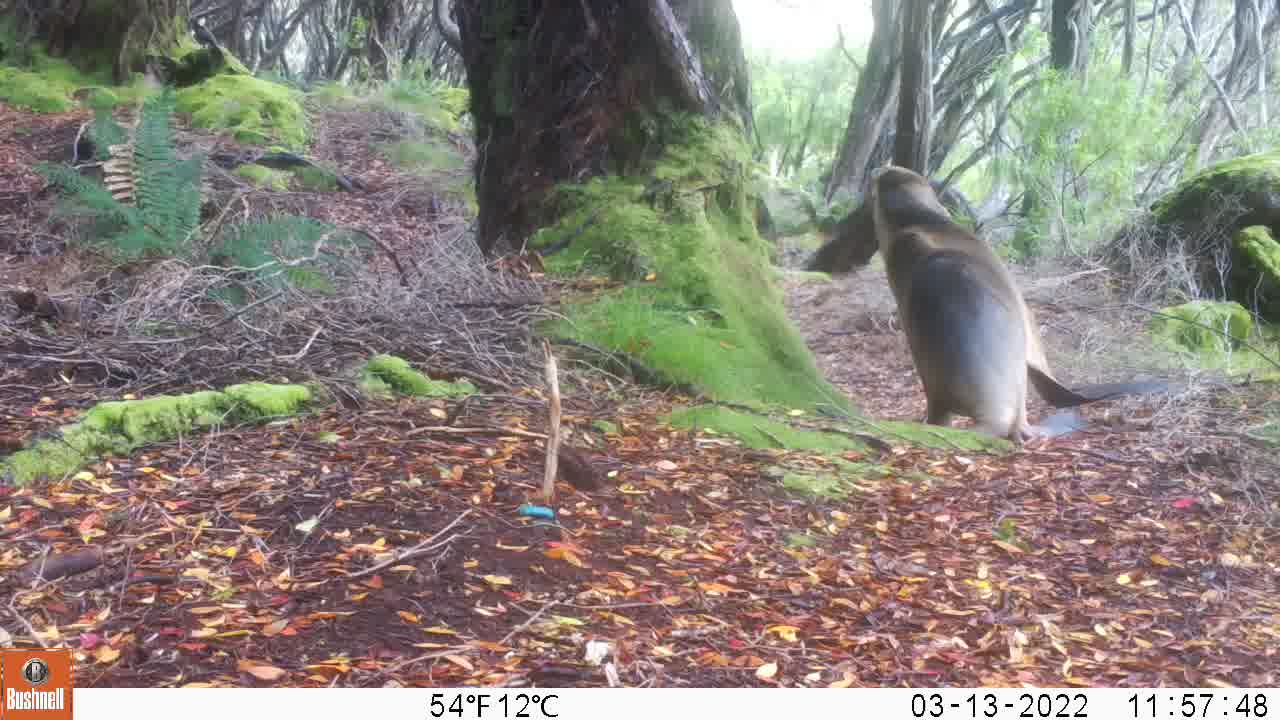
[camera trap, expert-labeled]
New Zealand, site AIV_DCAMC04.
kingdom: Animalia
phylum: Chordata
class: Mammalia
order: Carnivora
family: Otariidae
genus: Phocarctos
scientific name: Phocarctos hookeri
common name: new zealand sea lion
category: sealion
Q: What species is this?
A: Sealion (new zealand sea lion) (Phocarctos hookeri).